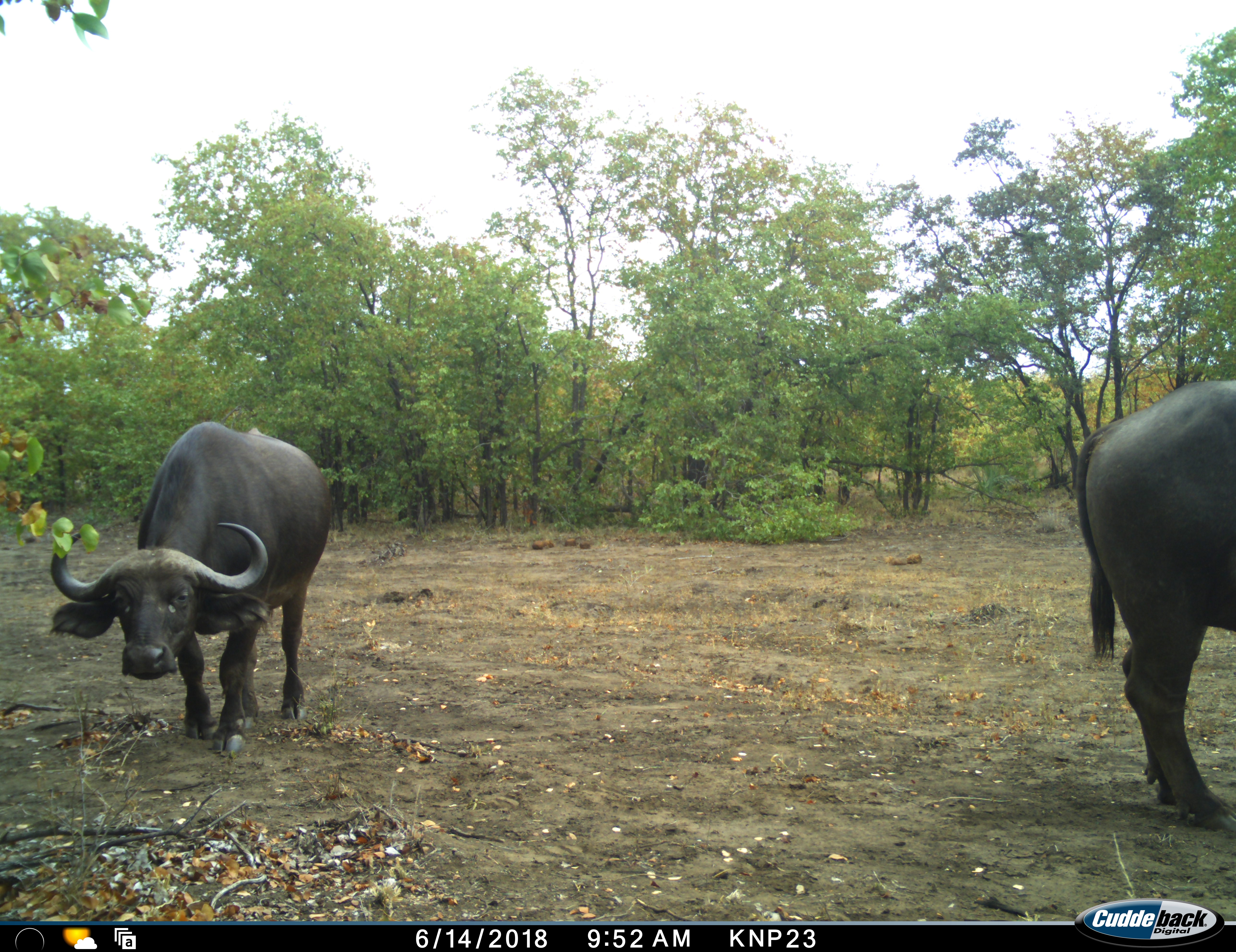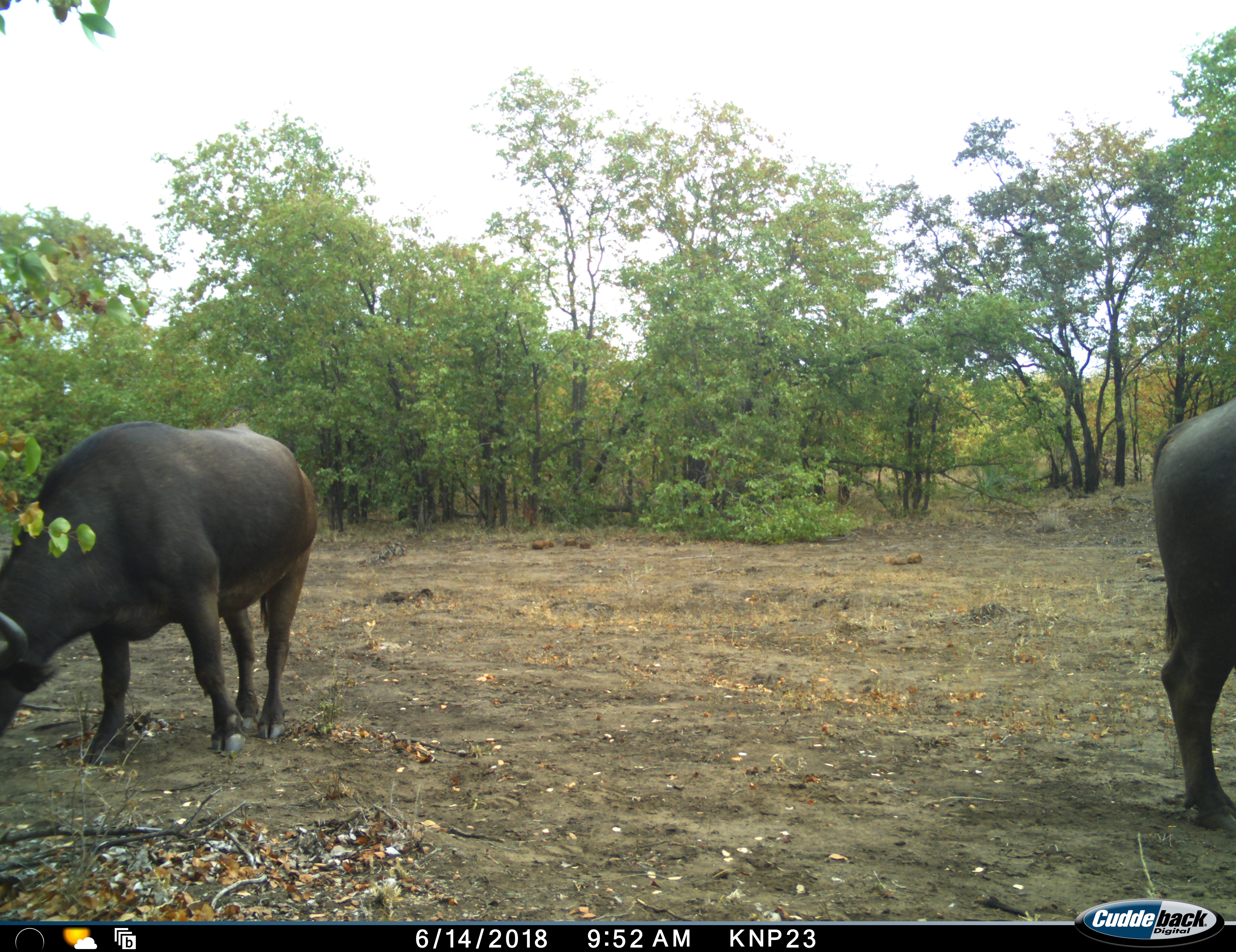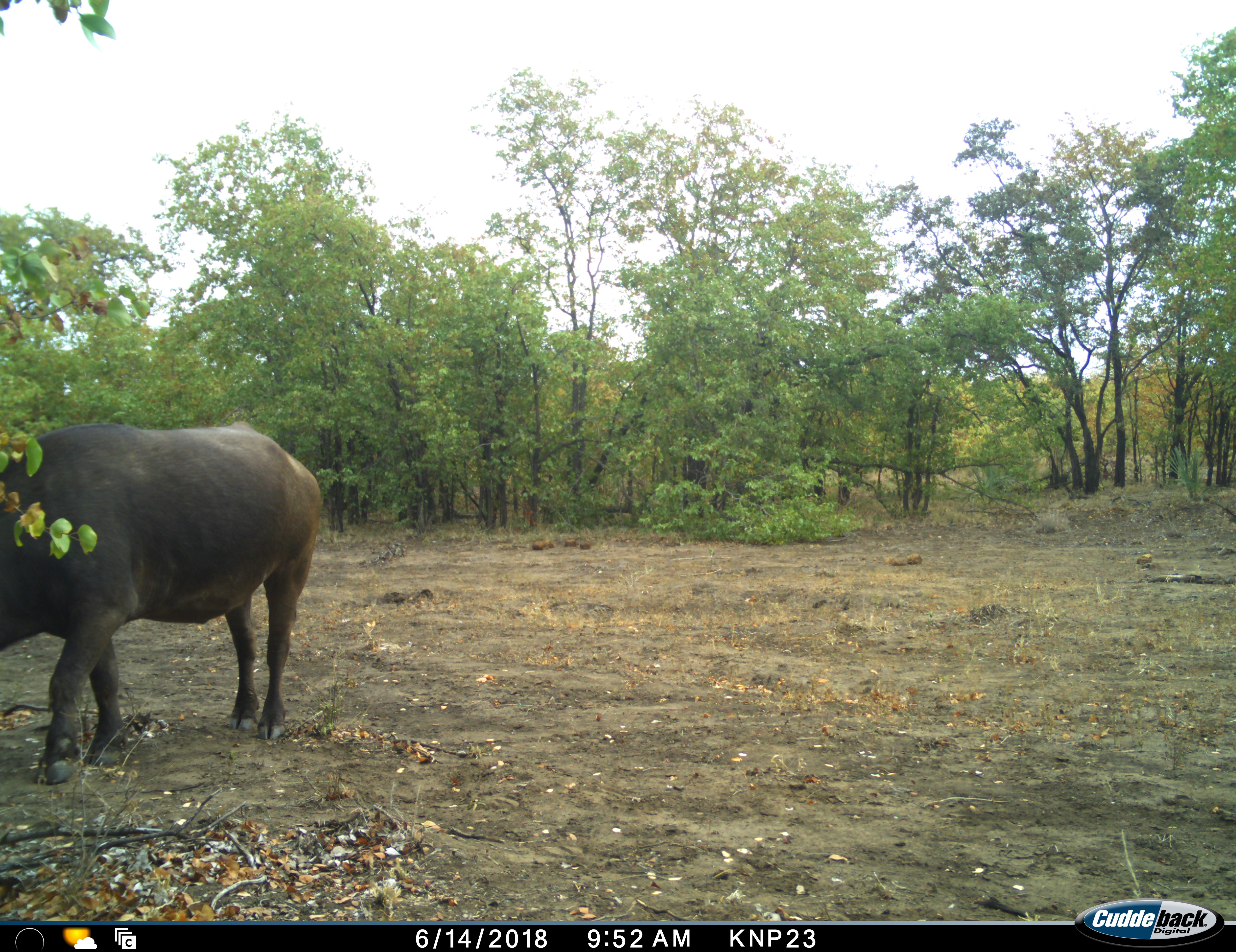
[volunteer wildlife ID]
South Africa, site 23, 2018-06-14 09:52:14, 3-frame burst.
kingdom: Animalia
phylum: Chordata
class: Mammalia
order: Artiodactyla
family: Bovidae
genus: Syncerus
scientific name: Syncerus caffer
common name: cape buffalo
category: buffalo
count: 2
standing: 56%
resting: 0%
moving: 44%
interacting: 0%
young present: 0%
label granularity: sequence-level